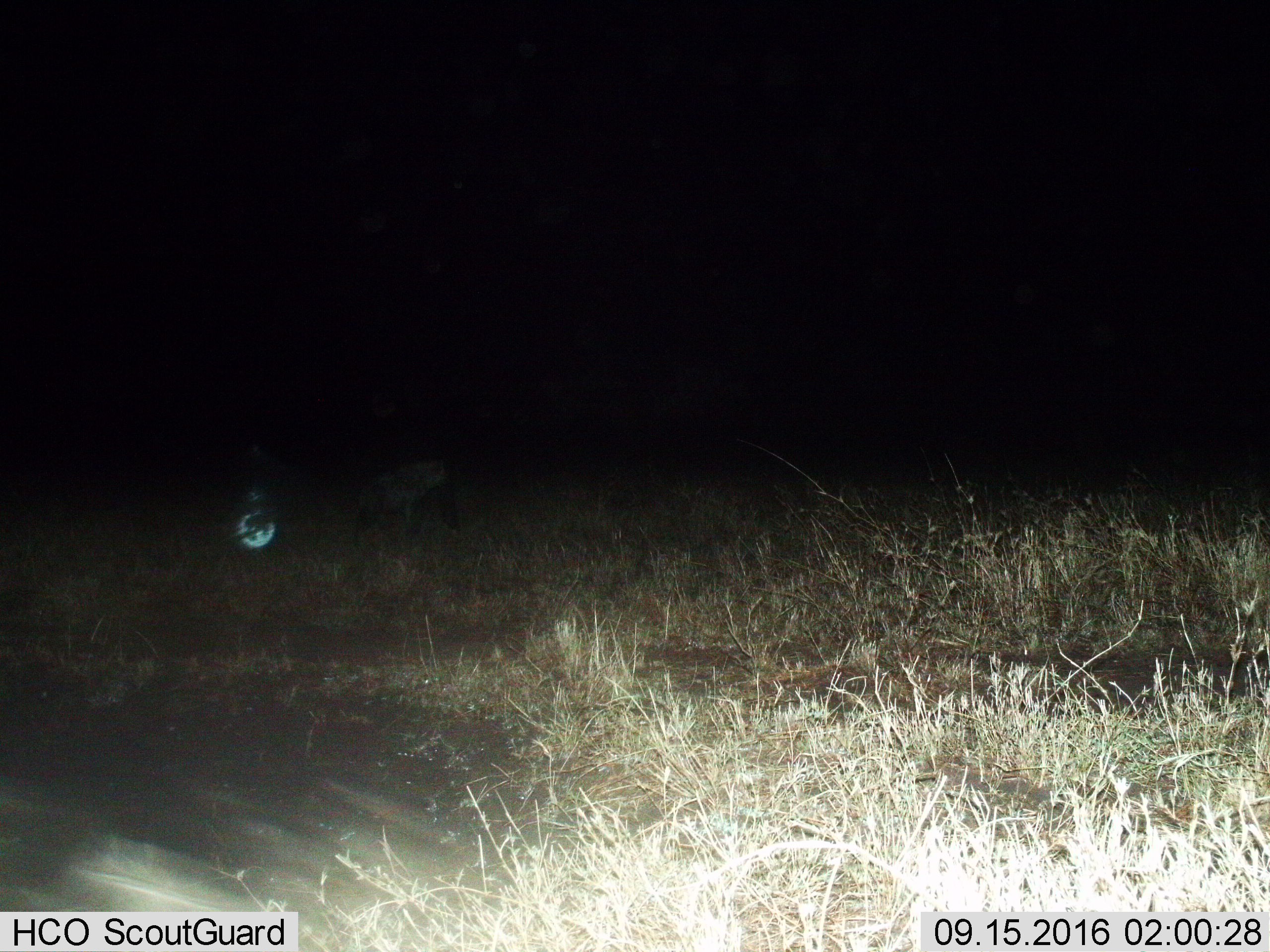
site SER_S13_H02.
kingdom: Animalia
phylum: Chordata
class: Mammalia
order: Carnivora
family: Hyaenidae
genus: Crocuta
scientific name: Crocuta crocuta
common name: spotted hyena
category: hyenaspotted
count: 1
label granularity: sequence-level